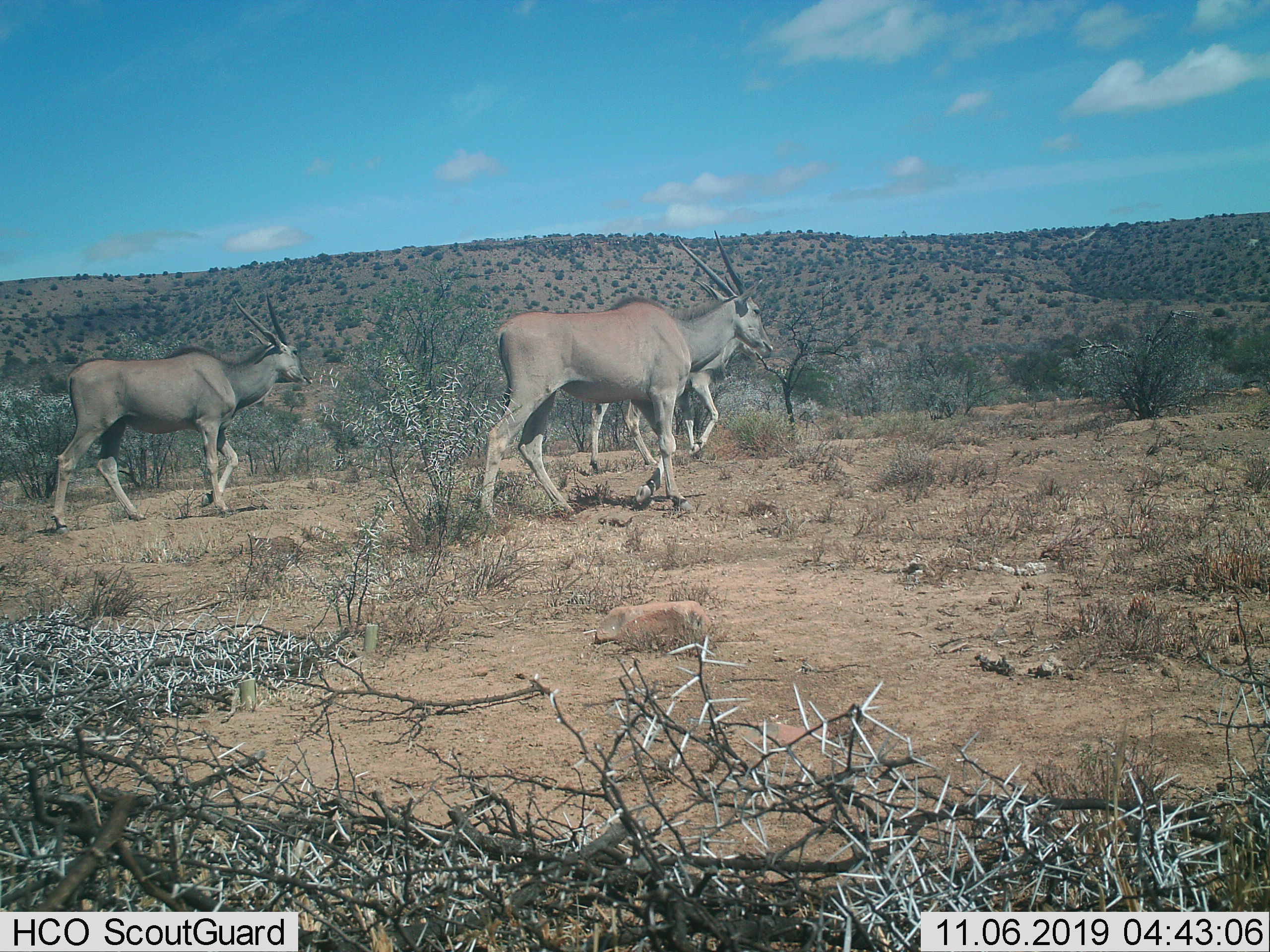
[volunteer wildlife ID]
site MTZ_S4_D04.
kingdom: Animalia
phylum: Chordata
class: Mammalia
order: Artiodactyla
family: Bovidae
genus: Tragelaphus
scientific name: Tragelaphus oryx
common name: eland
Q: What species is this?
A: Eland (Tragelaphus oryx).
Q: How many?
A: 3.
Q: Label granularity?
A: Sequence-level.